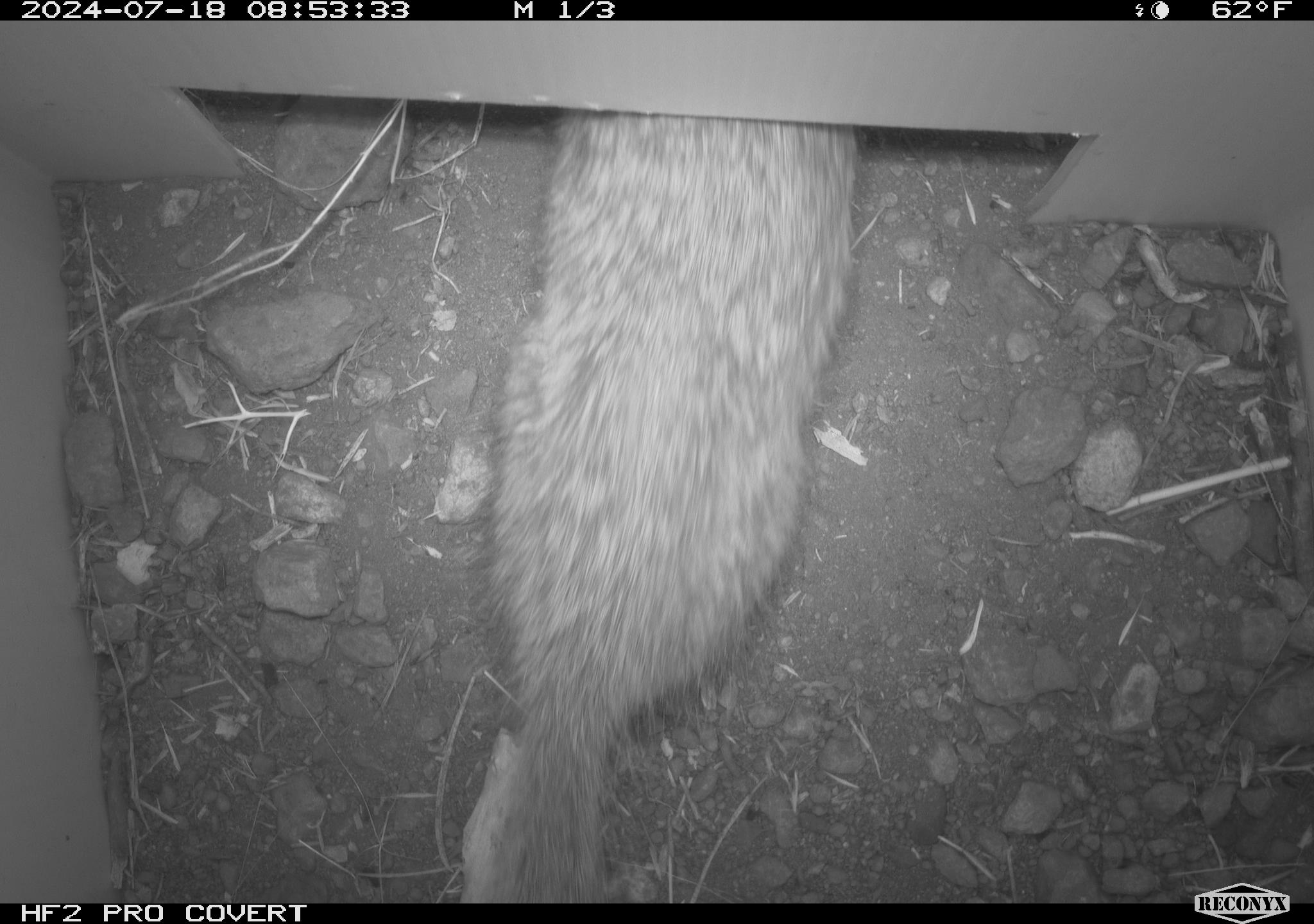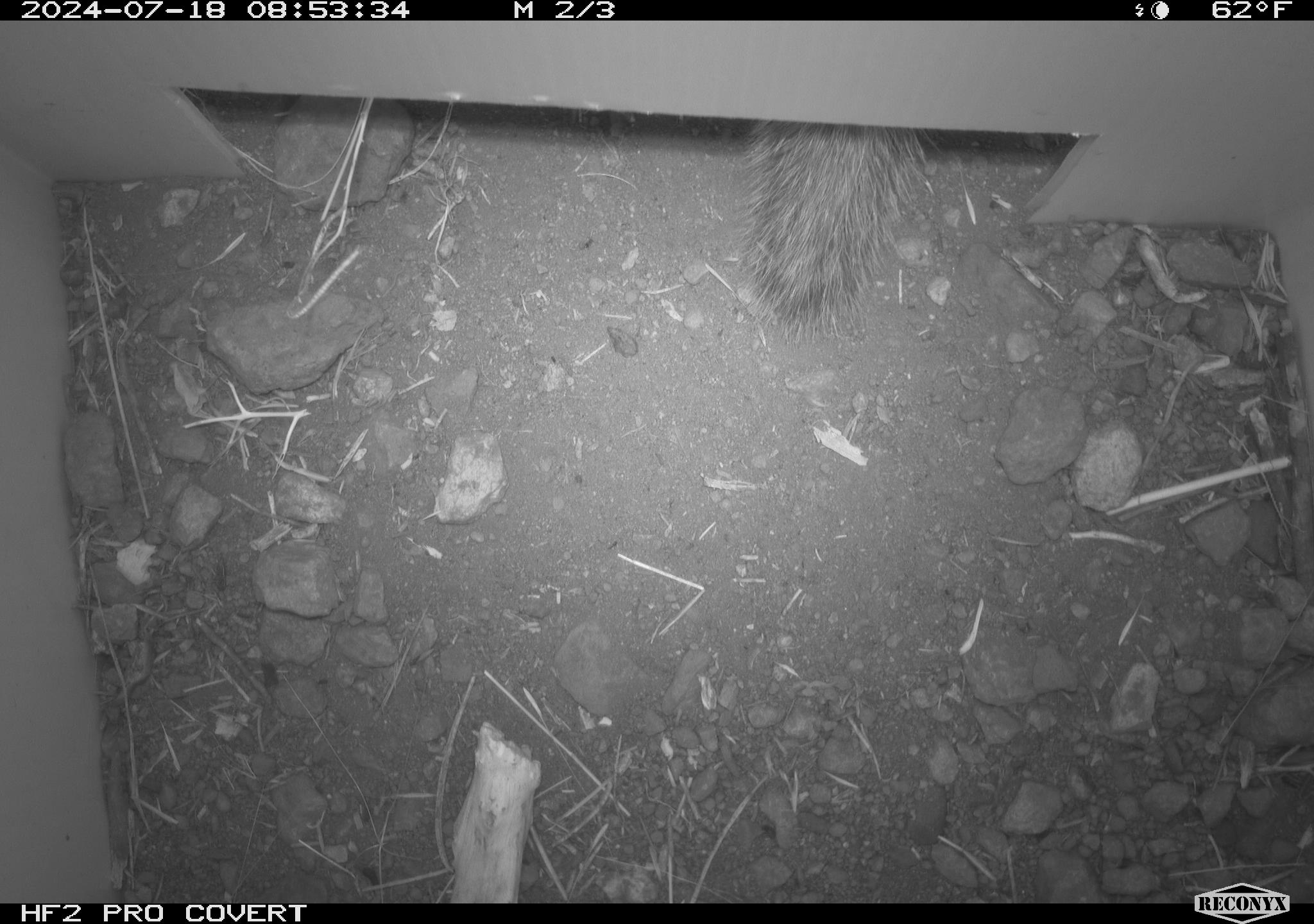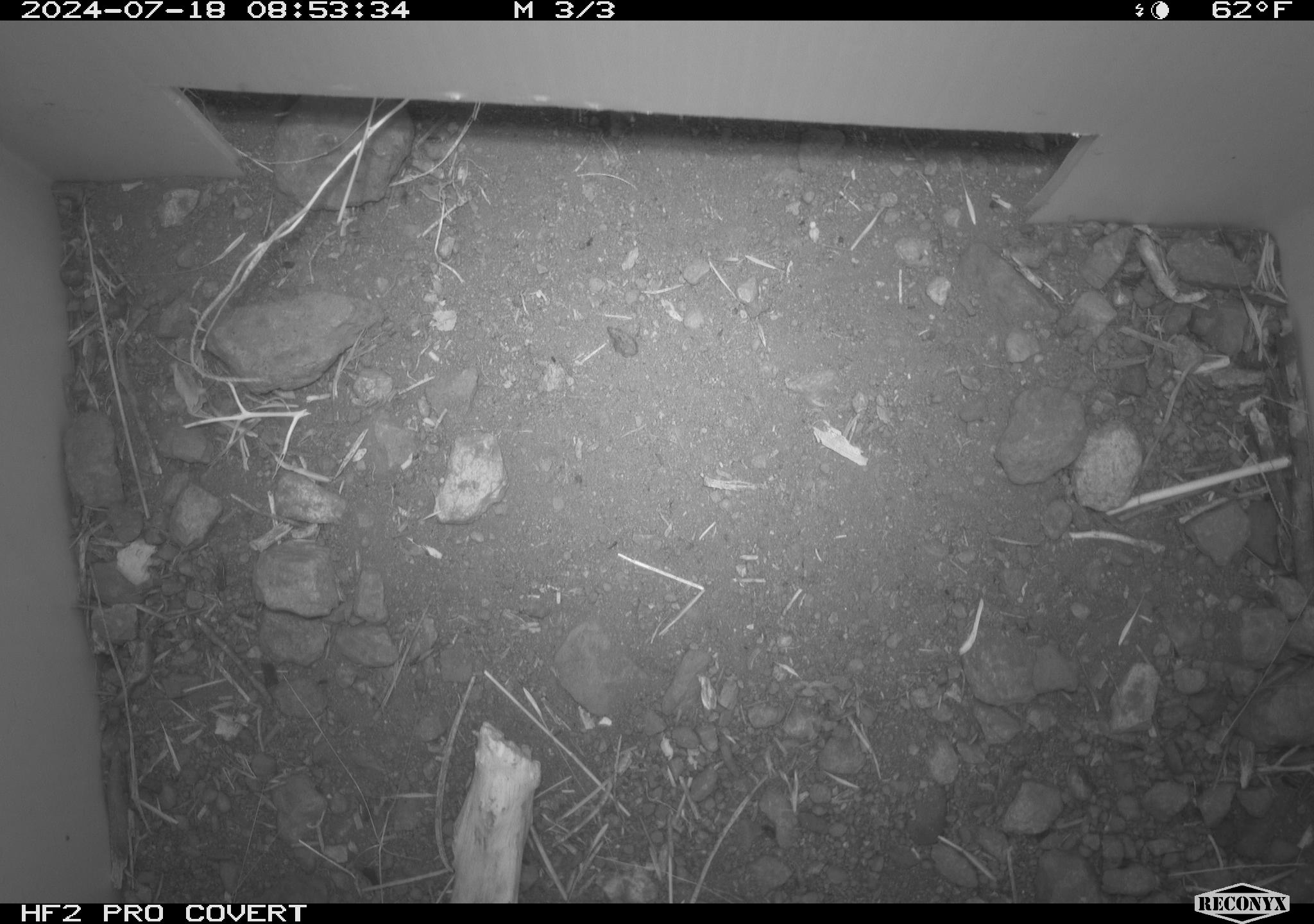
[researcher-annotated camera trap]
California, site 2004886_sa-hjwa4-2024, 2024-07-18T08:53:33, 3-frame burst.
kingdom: Animalia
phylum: Chordata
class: Mammalia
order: Rodentia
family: Sciuridae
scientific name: Sciuridae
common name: squirrels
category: sciuridae family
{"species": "sciuridae family (squirrels) (Sciuridae)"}